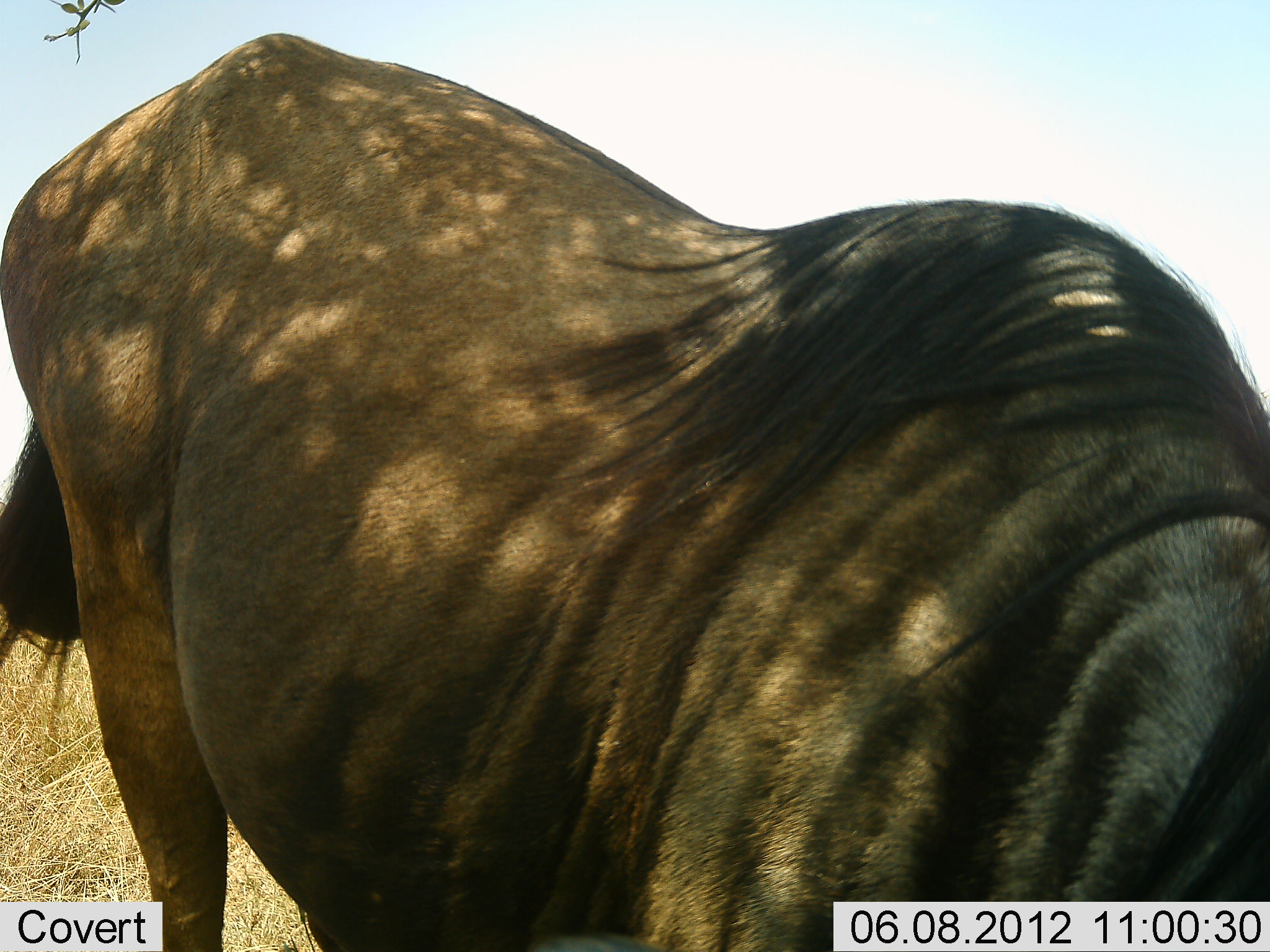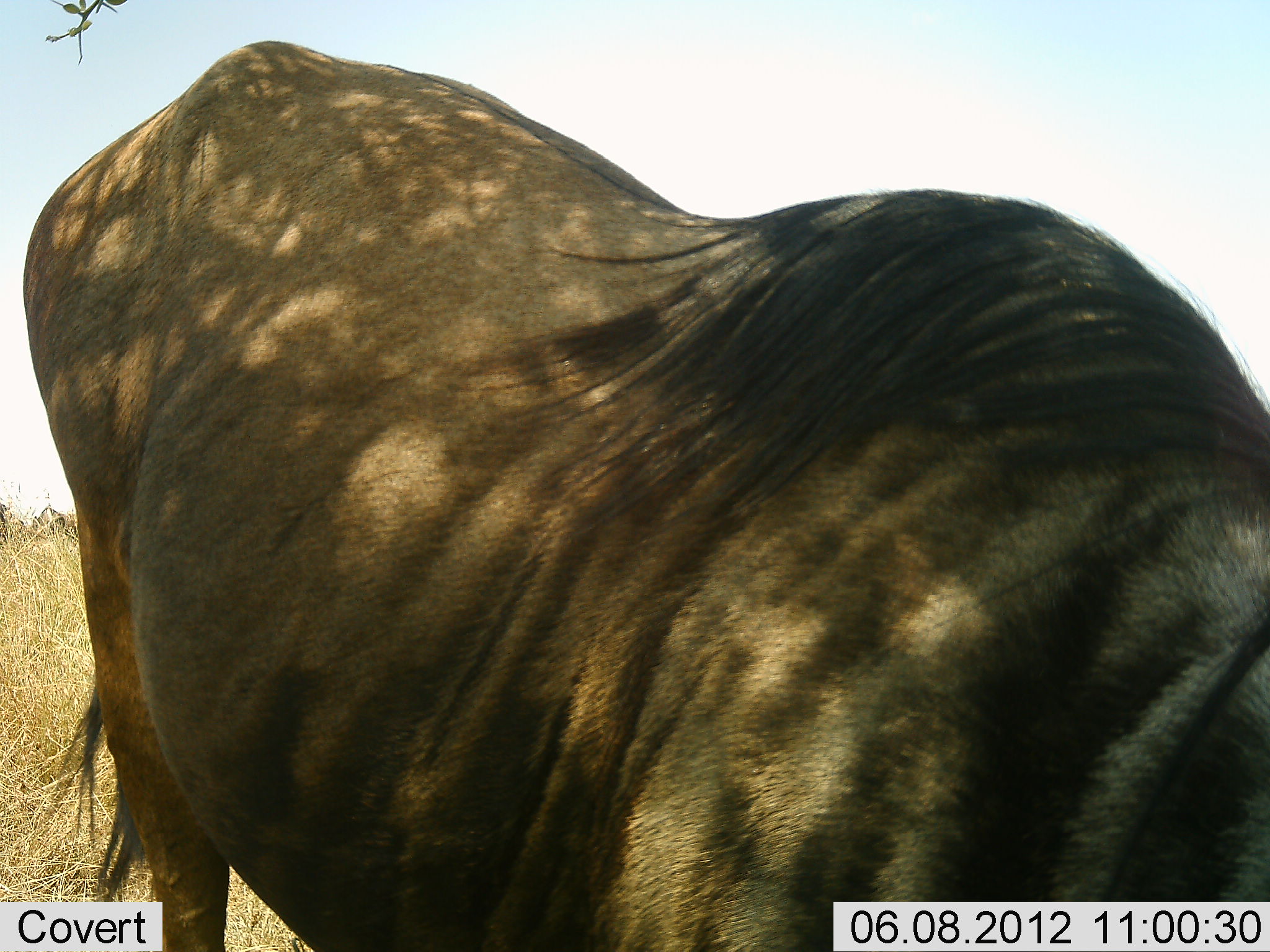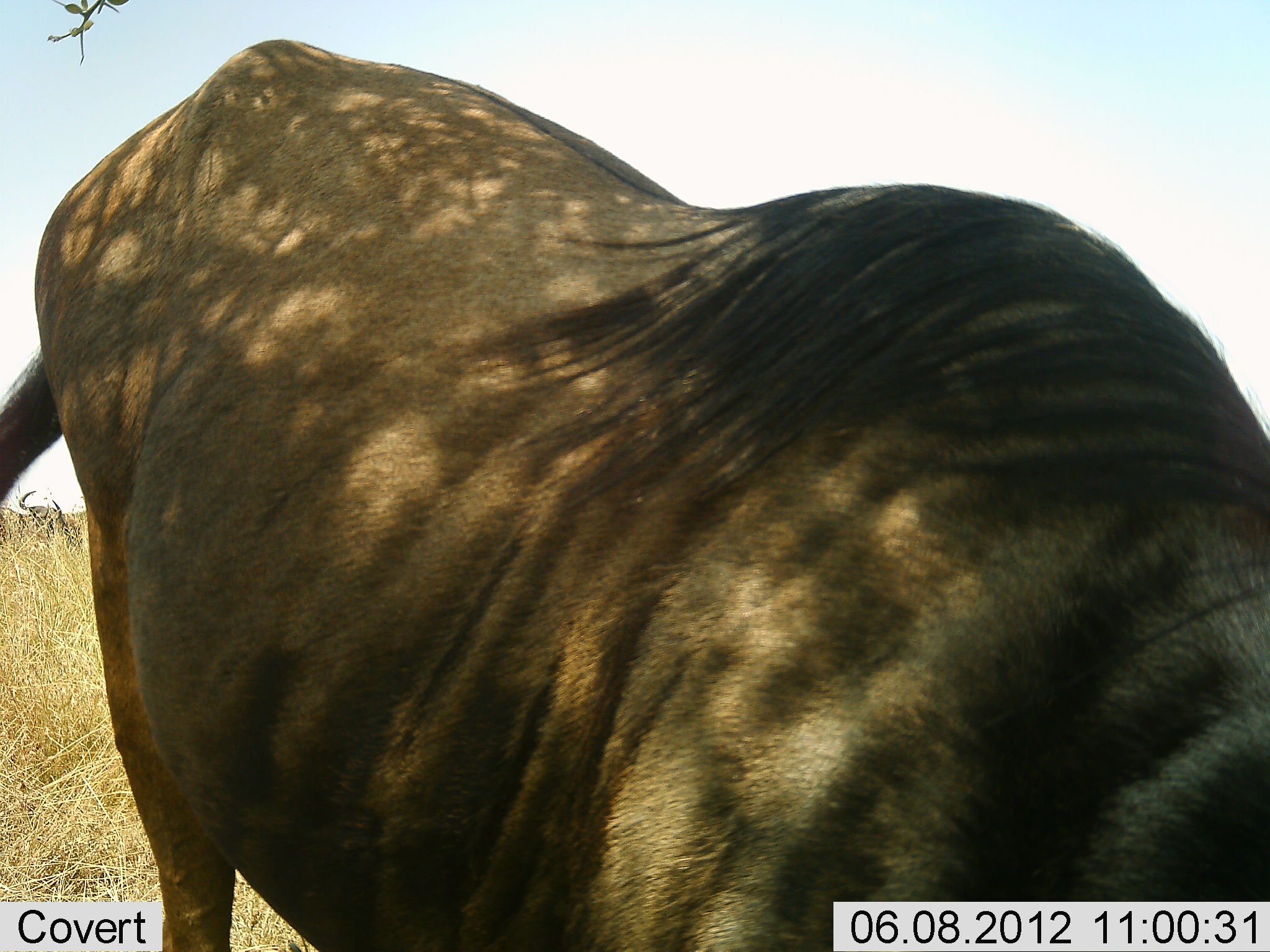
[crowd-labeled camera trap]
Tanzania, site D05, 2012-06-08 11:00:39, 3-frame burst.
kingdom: Animalia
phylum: Chordata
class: Mammalia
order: Artiodactyla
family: Bovidae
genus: Connochaetes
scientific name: Connochaetes taurinus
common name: blue wildebeest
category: wildebeest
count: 1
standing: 60%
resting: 10%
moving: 10%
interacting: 0%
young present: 0%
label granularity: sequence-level